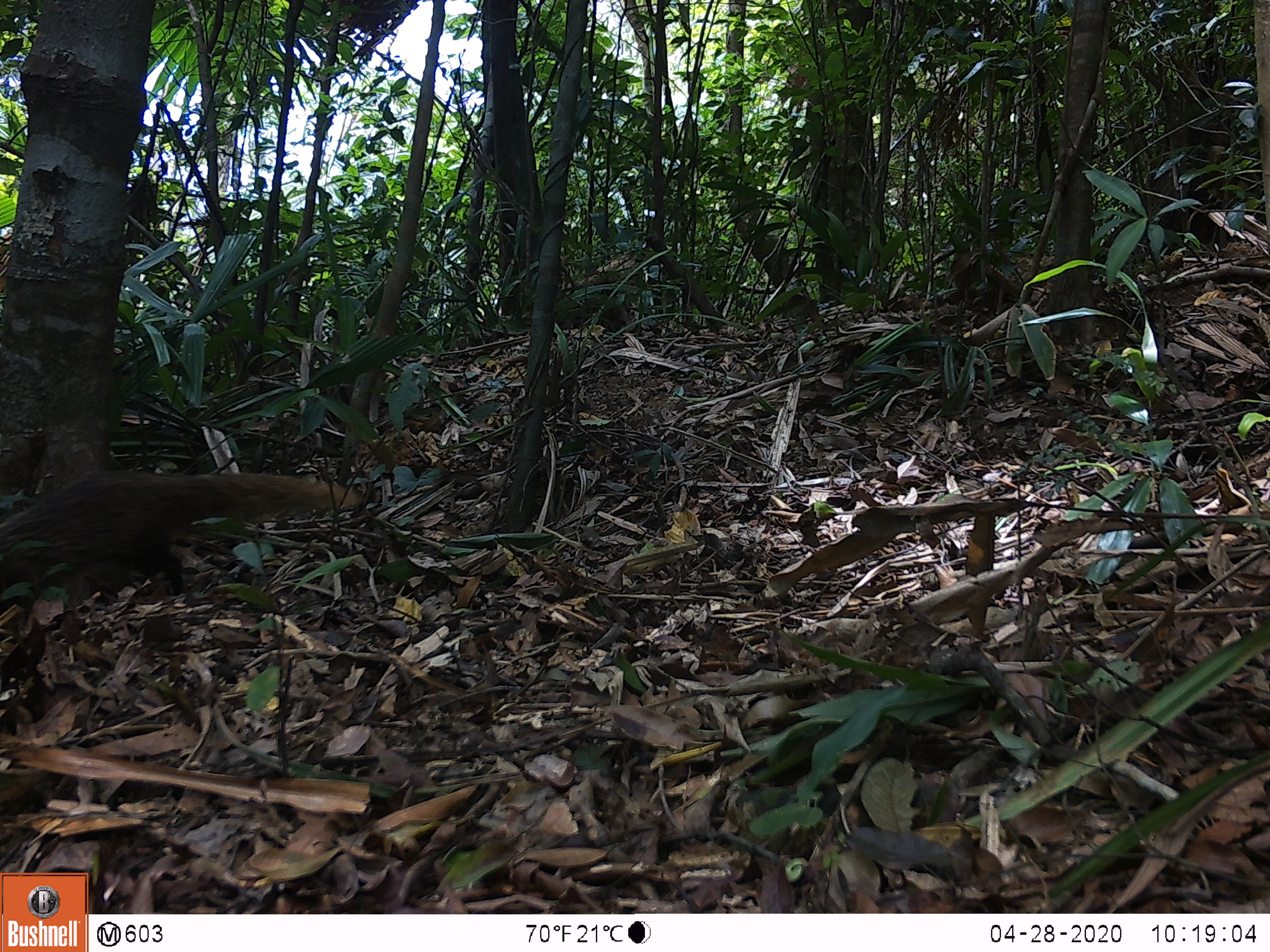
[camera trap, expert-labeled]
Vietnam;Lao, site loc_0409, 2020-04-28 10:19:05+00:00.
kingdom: Animalia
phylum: Chordata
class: Mammalia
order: Carnivora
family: Herpestidae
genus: Urva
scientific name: Urva urva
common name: crab-eating mongoose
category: crab eating mongoose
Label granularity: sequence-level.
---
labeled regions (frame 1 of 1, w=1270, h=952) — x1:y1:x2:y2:
crab eating mongoose: 0:469:364:602